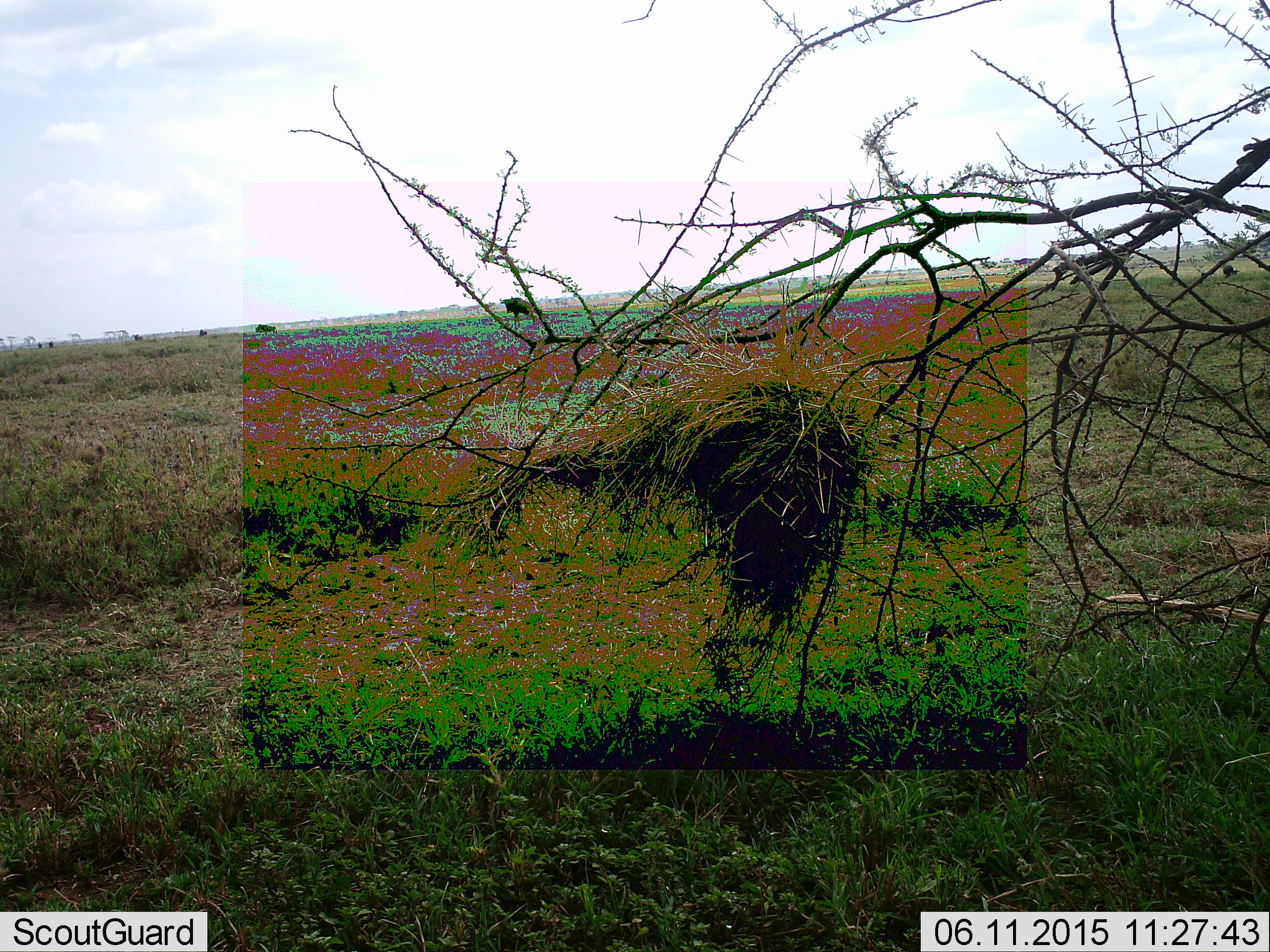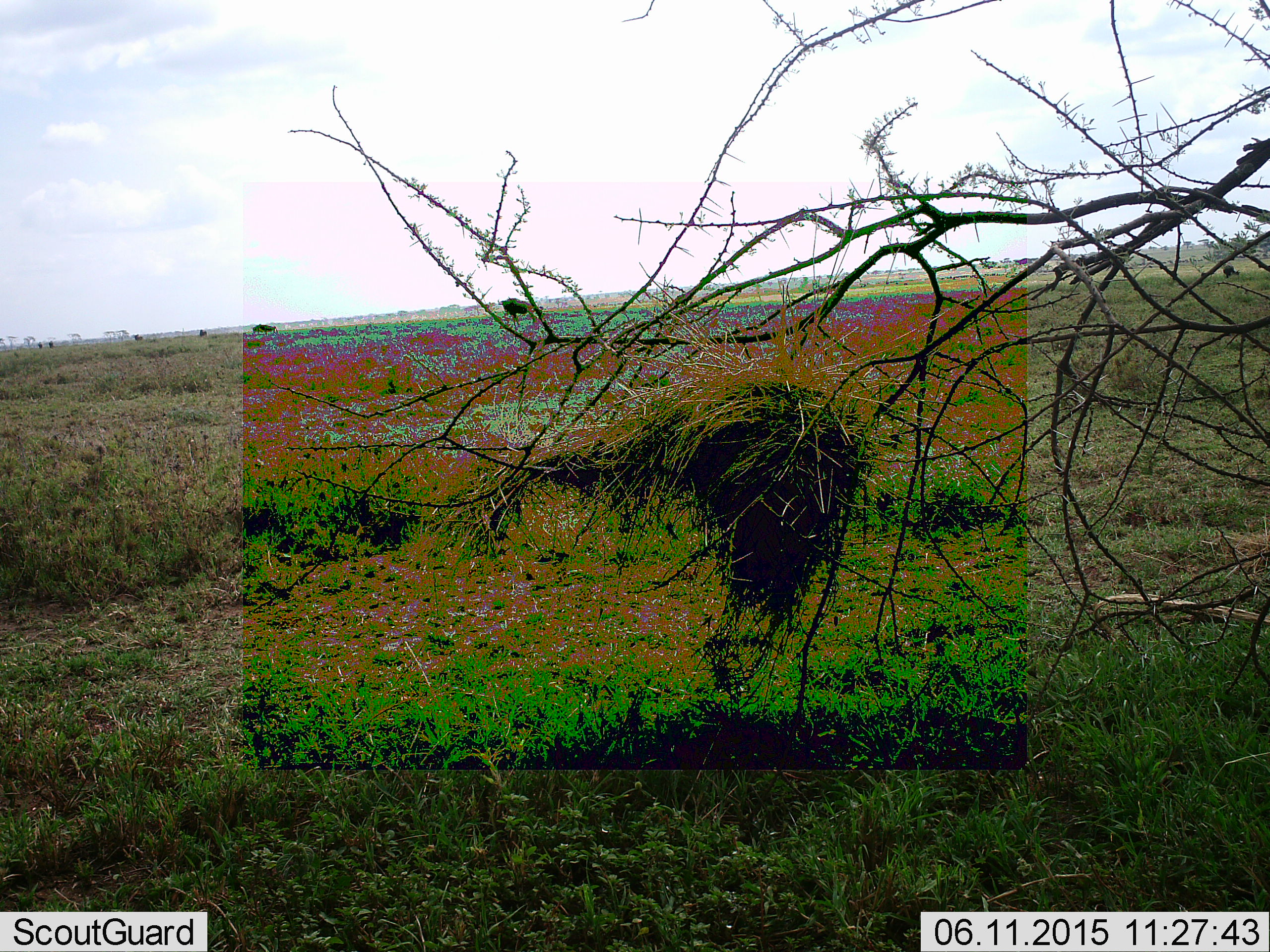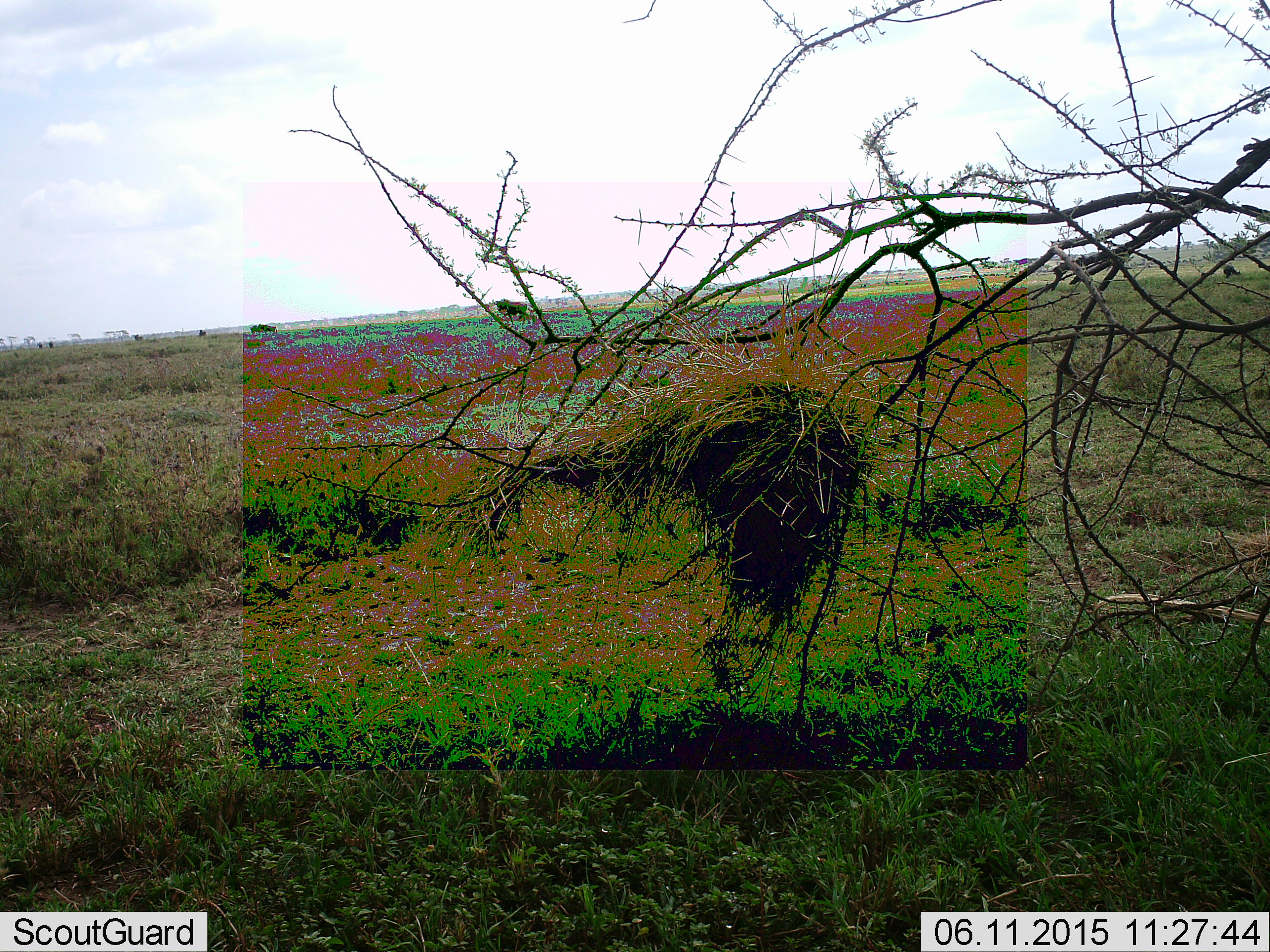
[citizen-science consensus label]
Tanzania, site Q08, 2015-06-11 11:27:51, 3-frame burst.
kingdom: Animalia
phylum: Chordata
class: Mammalia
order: Artiodactyla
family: Bovidae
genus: Connochaetes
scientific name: Connochaetes taurinus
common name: blue wildebeest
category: wildebeest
Wildebeest (blue wildebeest) (Connochaetes taurinus), count 7. Behavior (volunteer vote fractions): standing 50%, resting 0%, moving 60%, interacting 0%. Young present (vote fraction): 0%. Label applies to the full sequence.